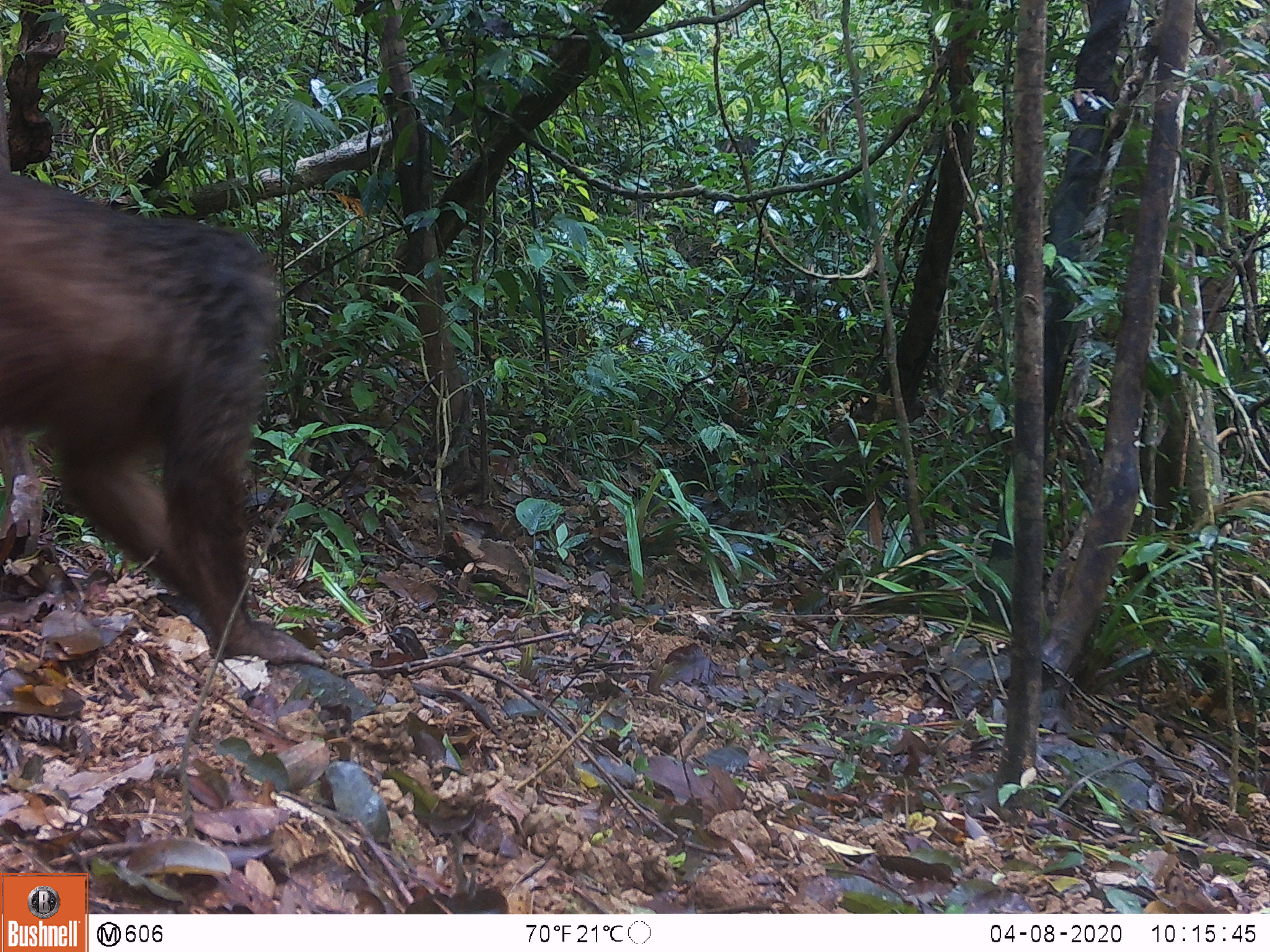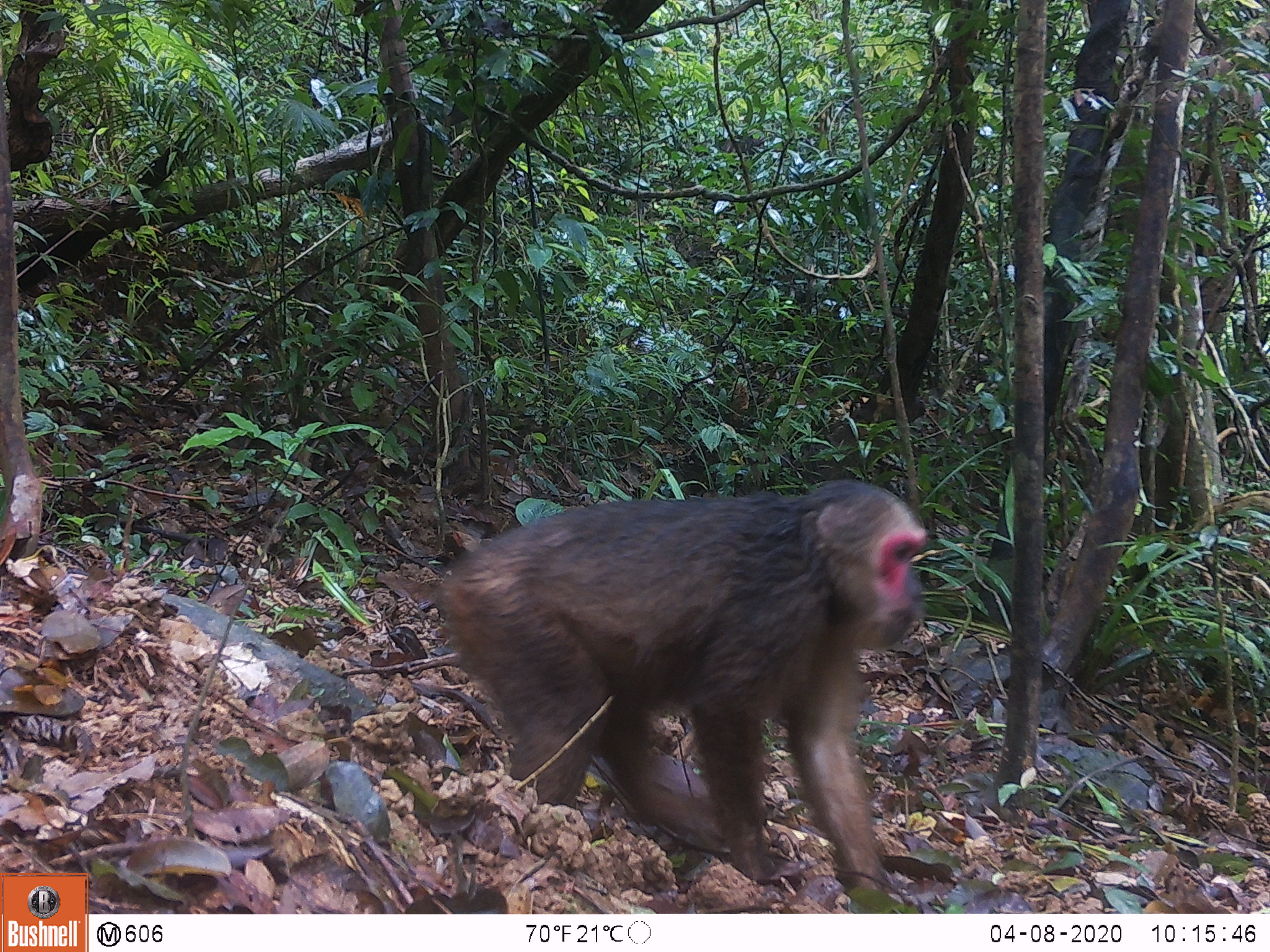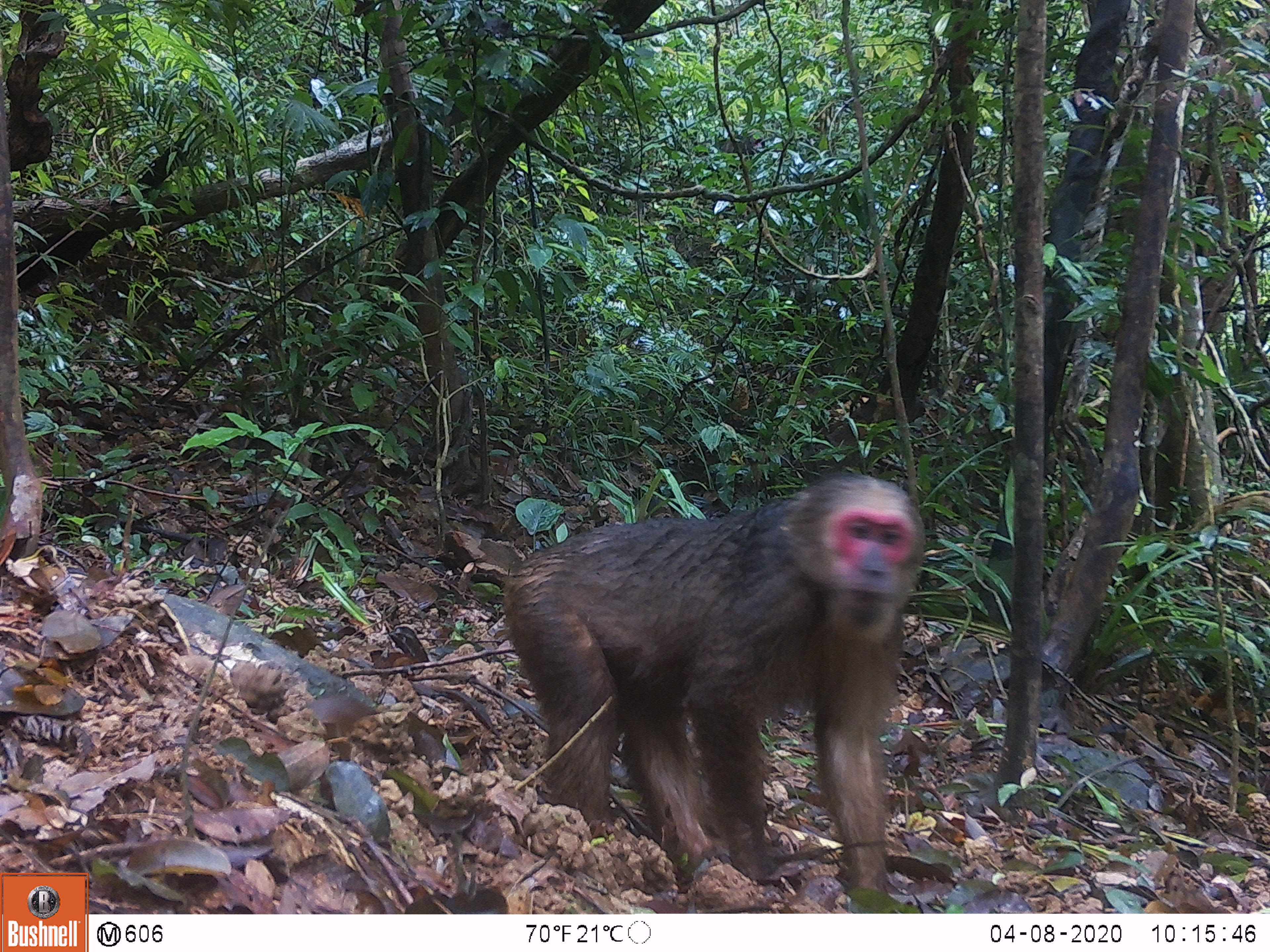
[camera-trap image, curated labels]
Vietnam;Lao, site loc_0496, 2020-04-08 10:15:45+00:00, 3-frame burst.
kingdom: Animalia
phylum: Chordata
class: Mammalia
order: Primates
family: Cercopithecidae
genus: Macaca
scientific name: Macaca arctoides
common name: stump-tailed macaque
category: stump tailed macaque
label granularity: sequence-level